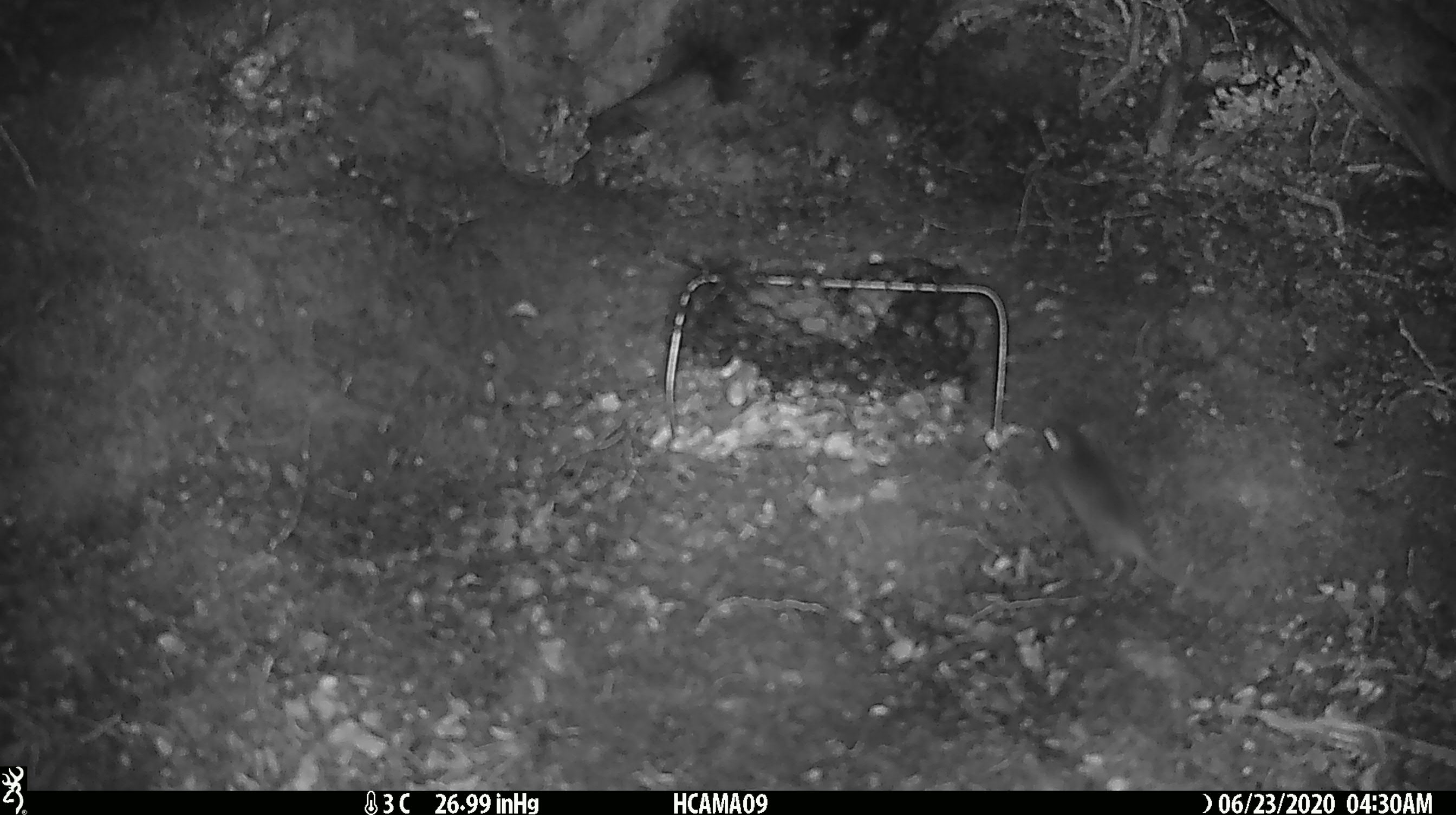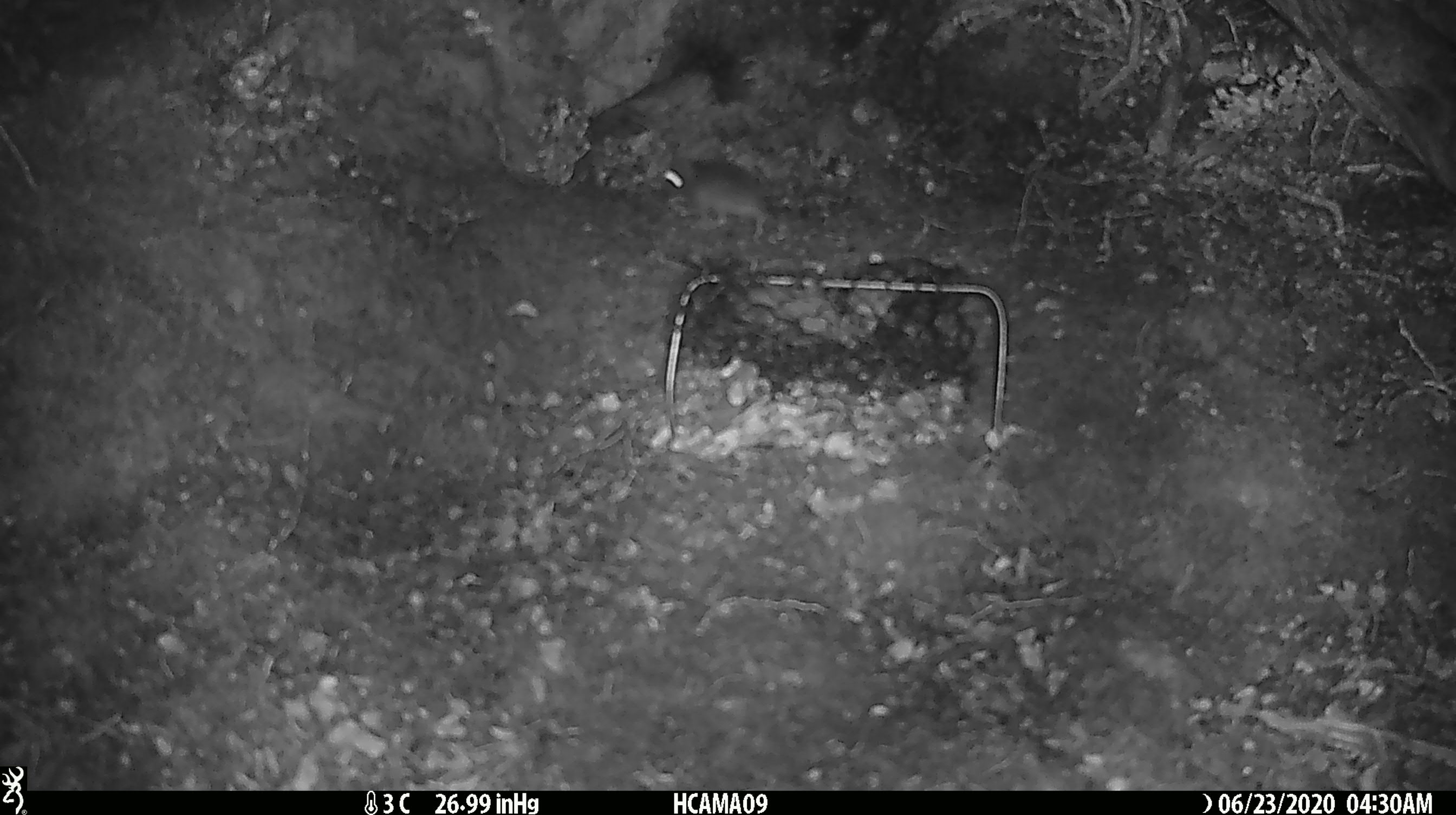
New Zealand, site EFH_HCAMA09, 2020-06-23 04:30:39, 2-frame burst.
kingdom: Animalia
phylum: Chordata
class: Mammalia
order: Rodentia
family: Muridae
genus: Mus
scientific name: Mus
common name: mouse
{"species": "mouse (Mus)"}